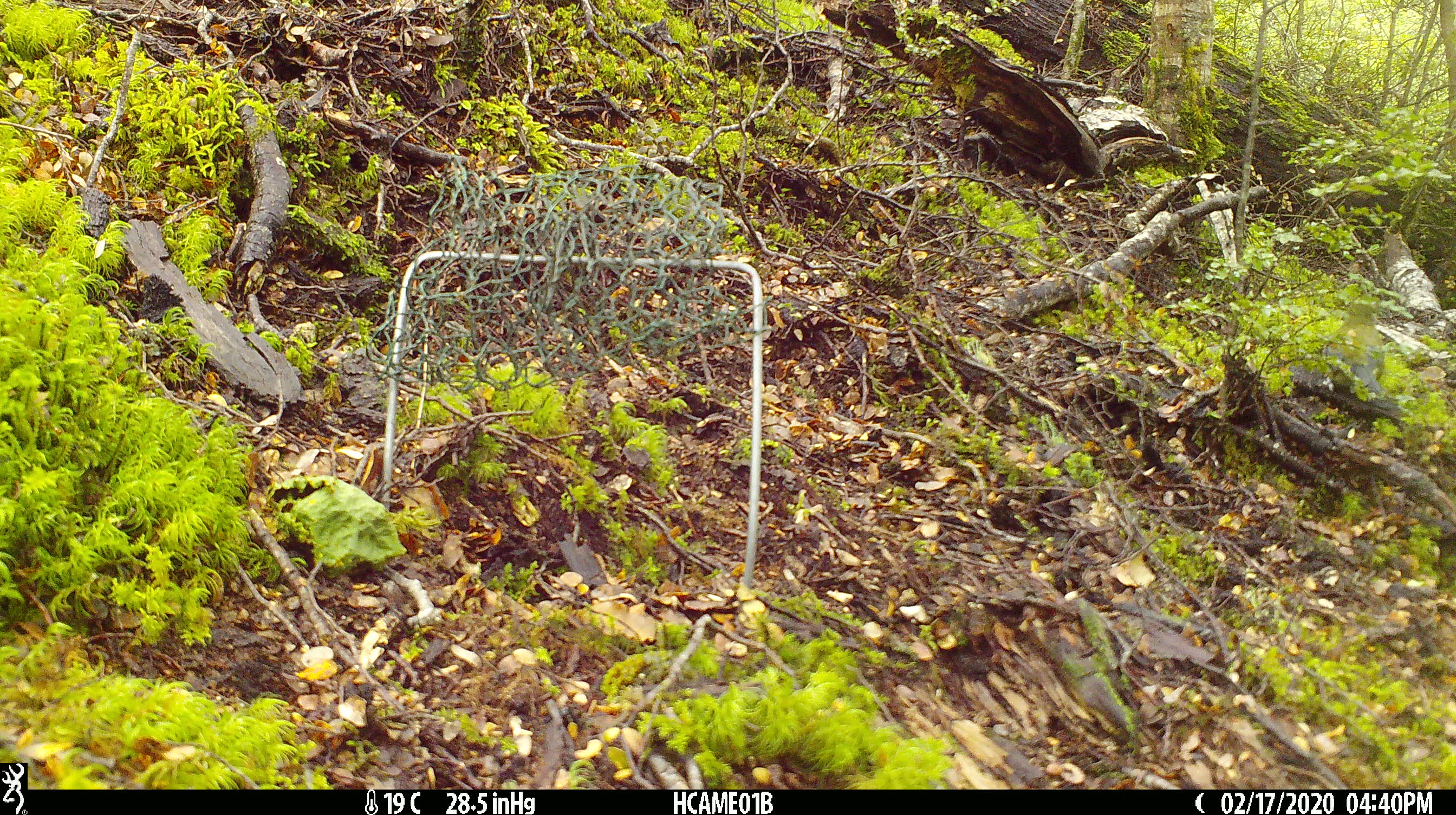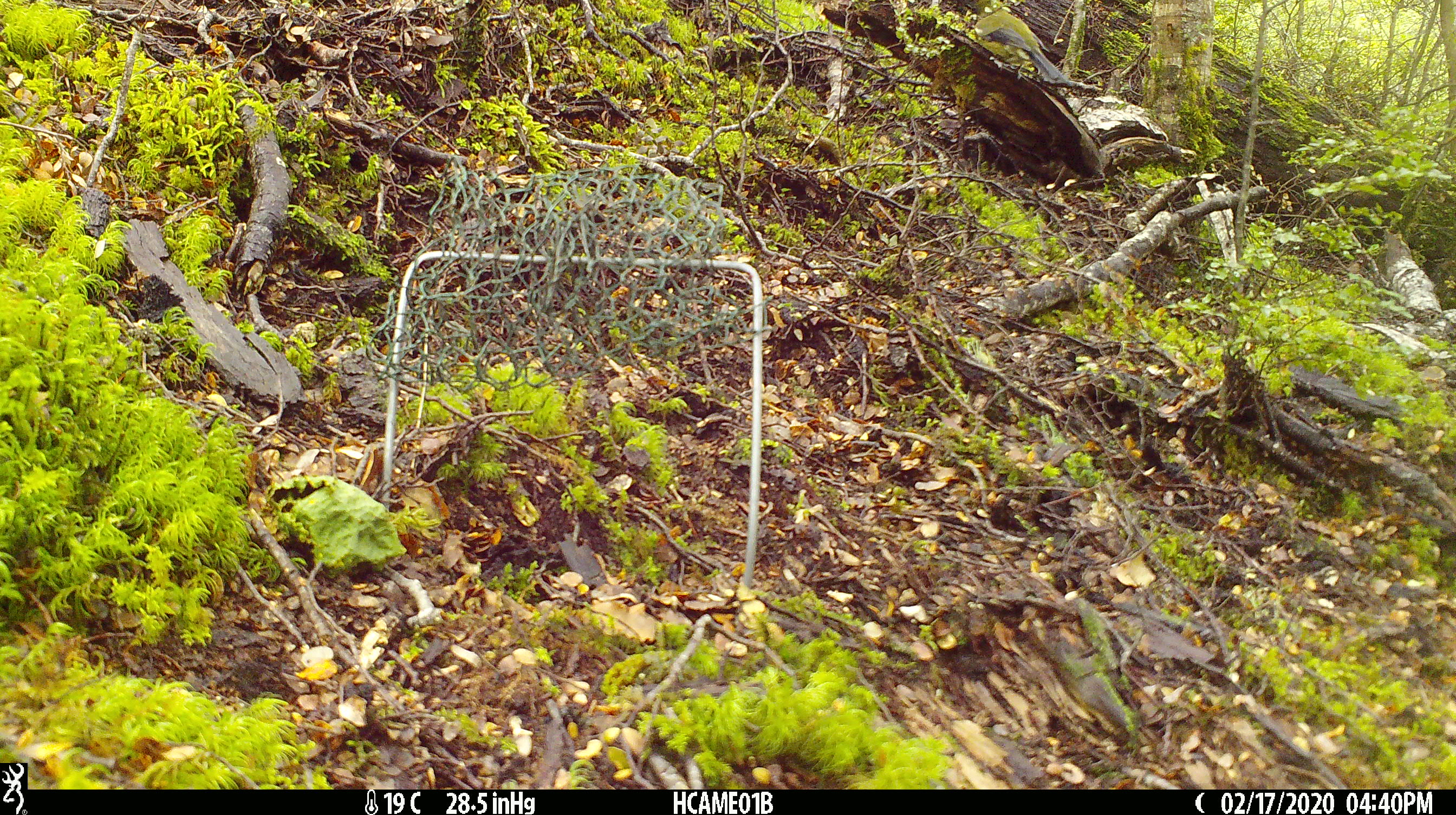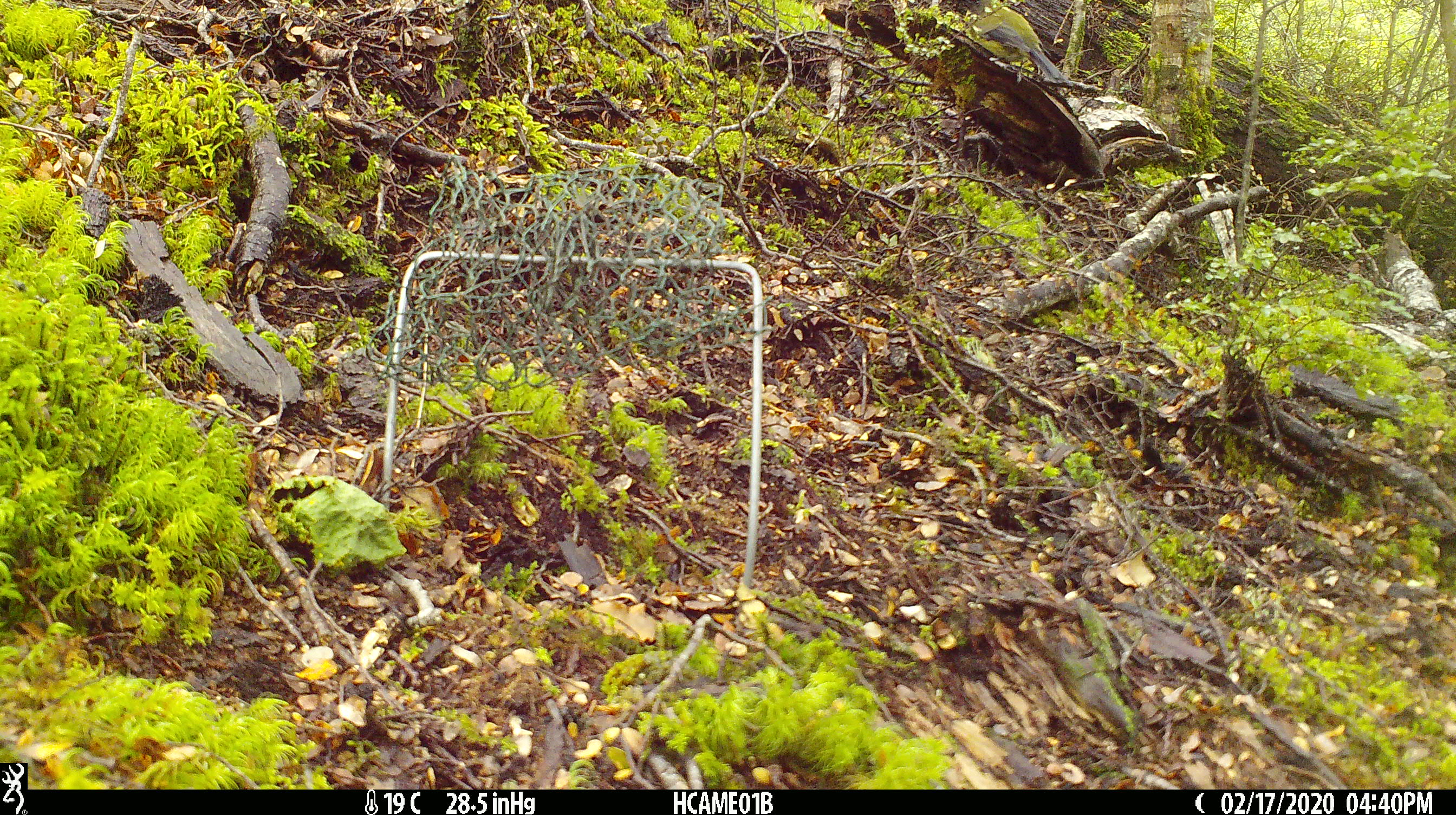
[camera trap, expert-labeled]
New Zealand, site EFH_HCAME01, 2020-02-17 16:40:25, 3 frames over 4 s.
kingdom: Animalia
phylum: Chordata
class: Aves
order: Passeriformes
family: Meliphagidae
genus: Anthornis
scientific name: Anthornis melanura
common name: new zealand bellbird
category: bellbird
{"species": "bellbird (new zealand bellbird) (Anthornis melanura)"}